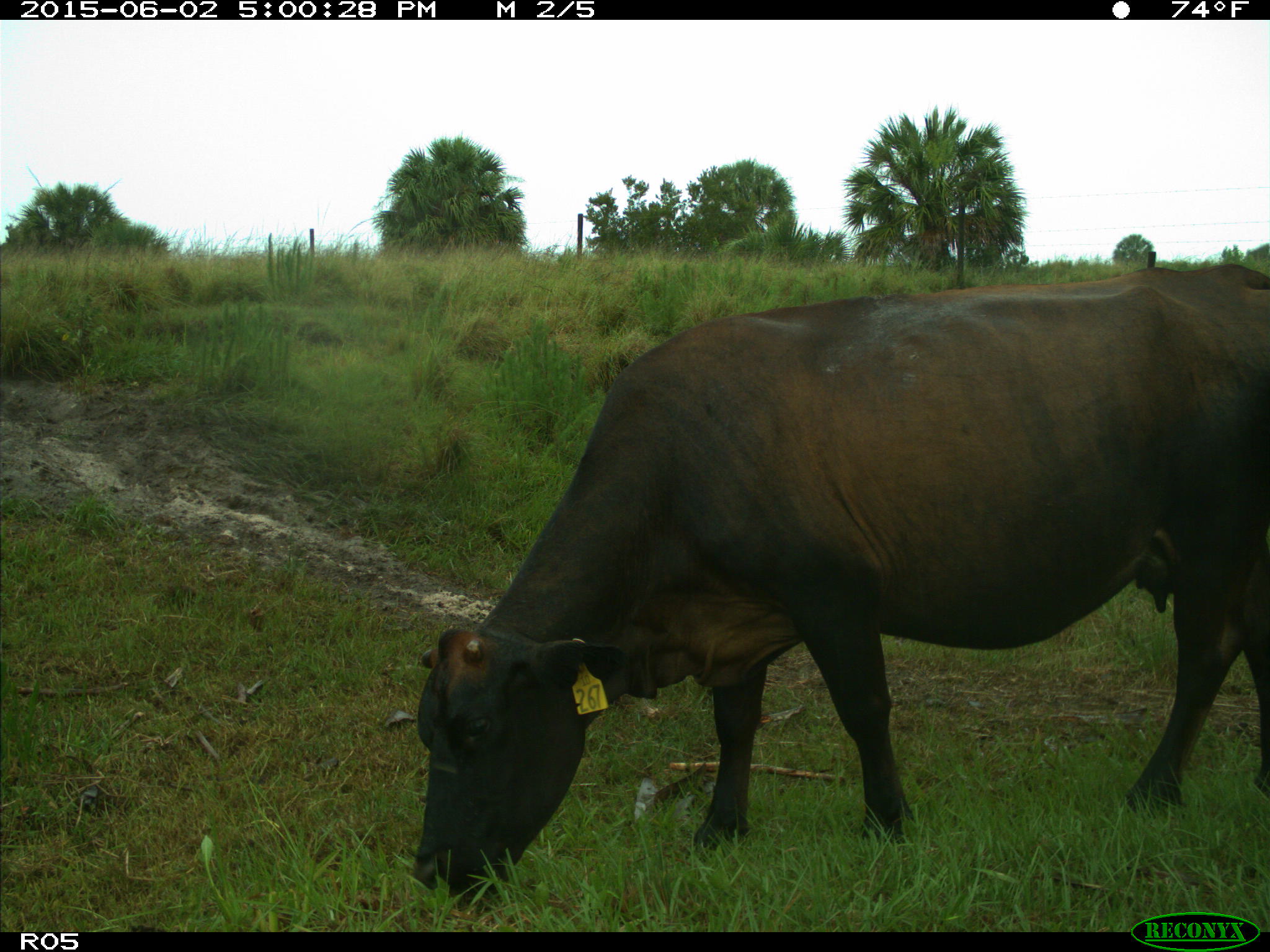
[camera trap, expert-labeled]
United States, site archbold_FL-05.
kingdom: Animalia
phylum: Chordata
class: Mammalia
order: Artiodactyla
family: Bovidae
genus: Bos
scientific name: Bos taurus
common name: domestic cow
Bos taurus (domestic cow).